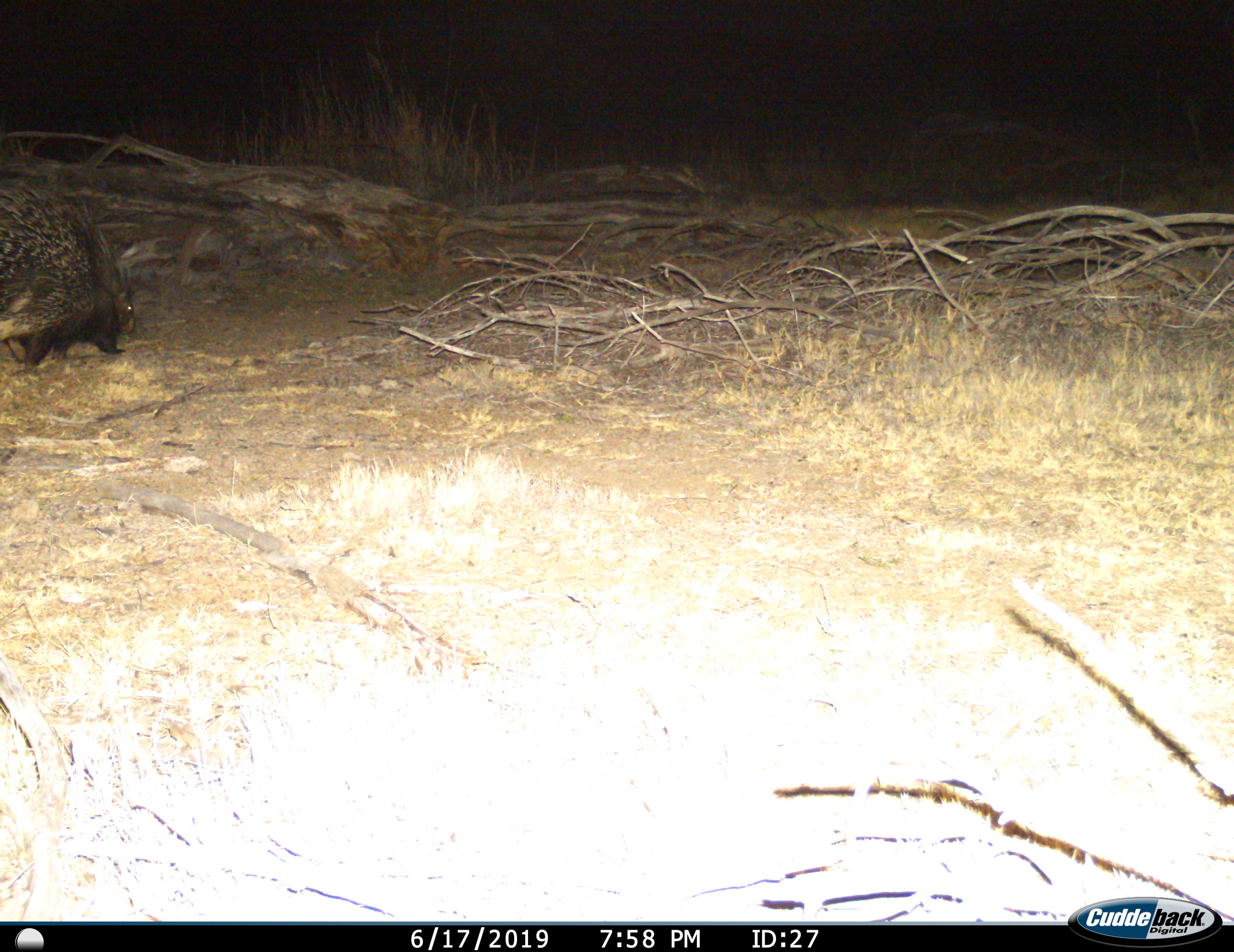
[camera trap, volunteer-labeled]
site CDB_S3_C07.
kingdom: Animalia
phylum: Chordata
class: Mammalia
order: Rodentia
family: Hystricidae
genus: Hystrix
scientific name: Hystrix cristata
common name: crested porcupine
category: porcupine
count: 1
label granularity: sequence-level